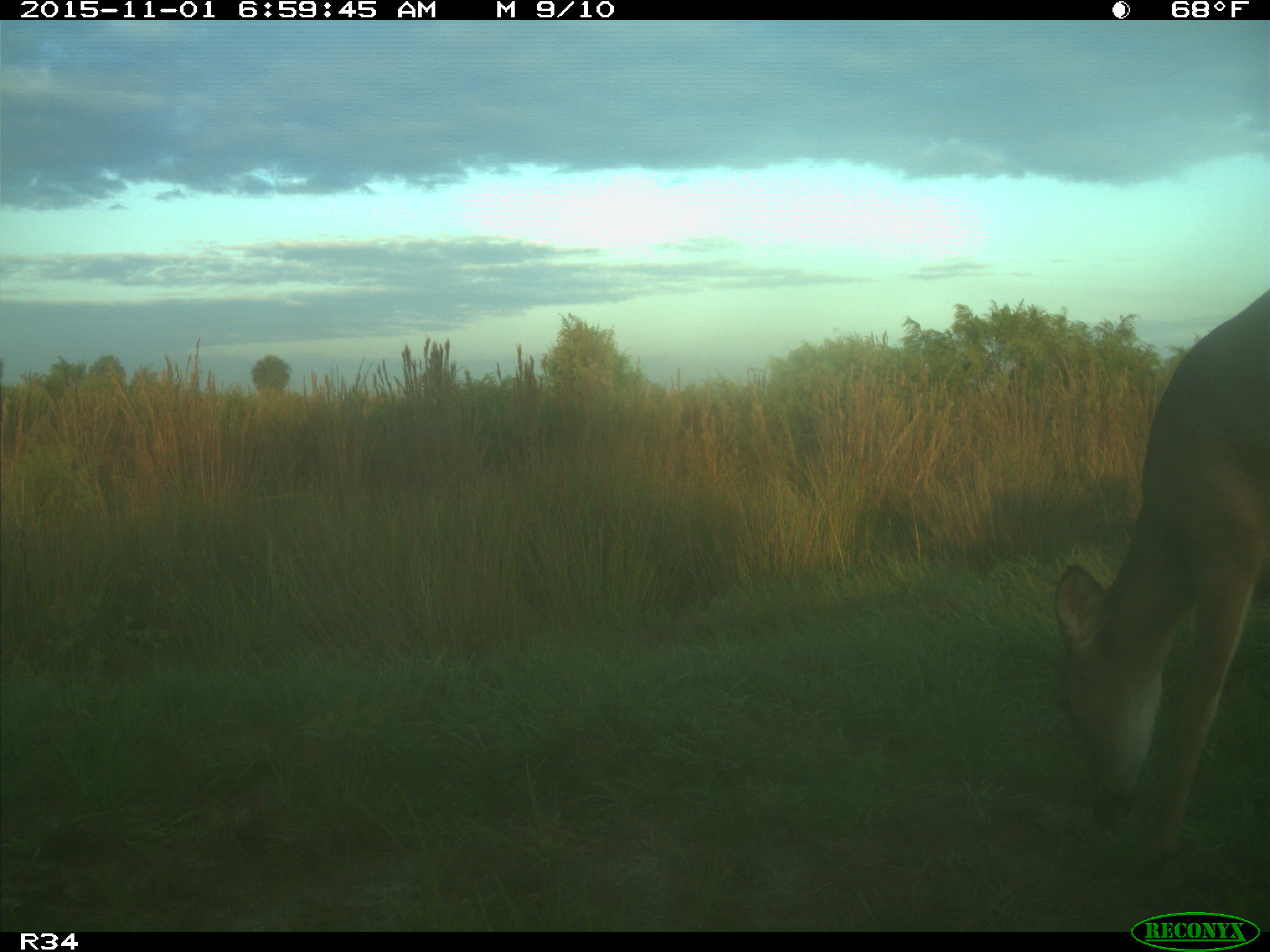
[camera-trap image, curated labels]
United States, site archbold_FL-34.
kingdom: Animalia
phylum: Chordata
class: Mammalia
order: Artiodactyla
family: Cervidae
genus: Odocoileus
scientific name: Odocoileus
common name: deer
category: unidentified deer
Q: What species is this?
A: Unidentified deer (deer) (Odocoileus).